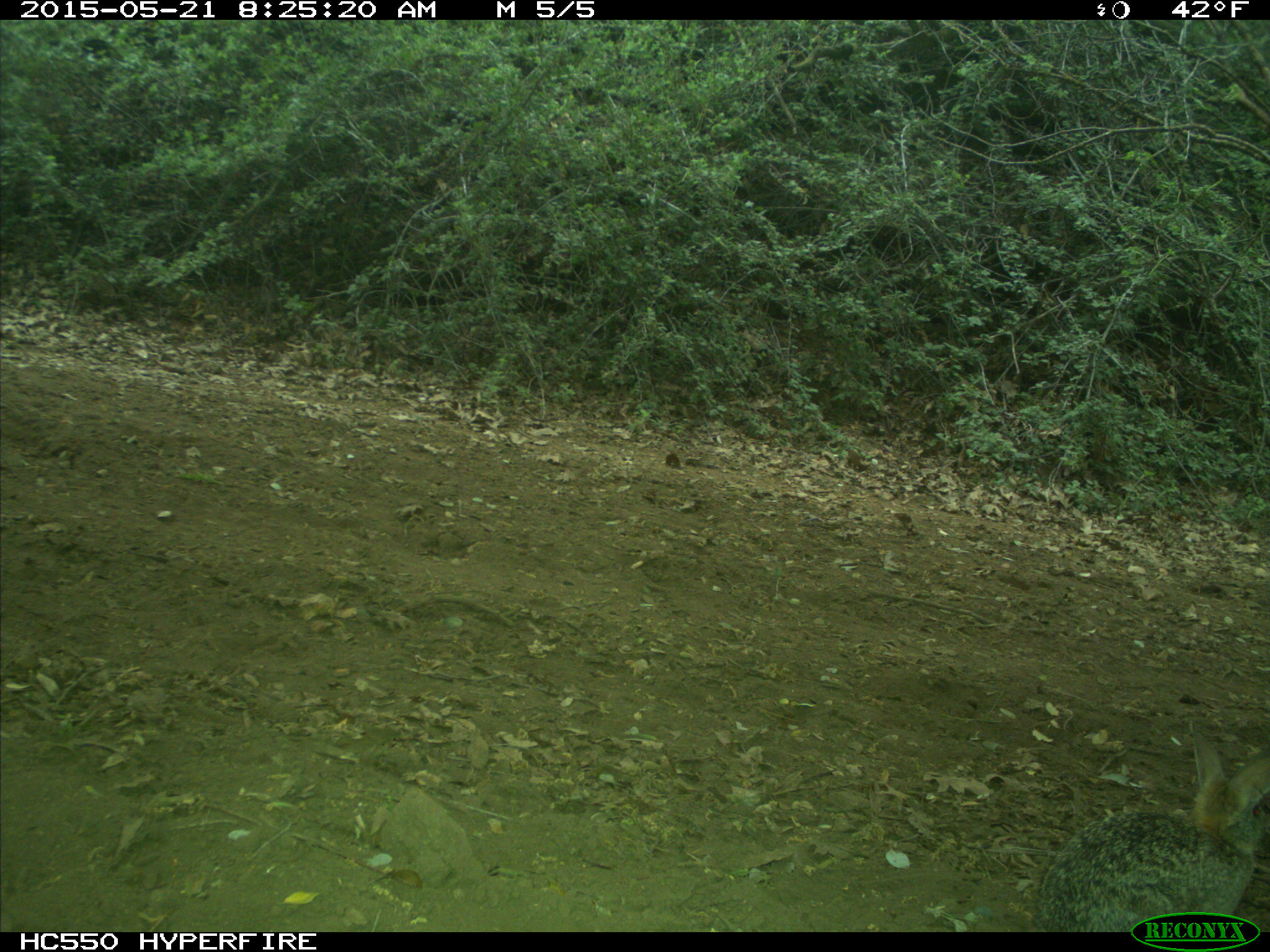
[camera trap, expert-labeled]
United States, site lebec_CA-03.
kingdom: Animalia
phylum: Chordata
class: Mammalia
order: Lagomorpha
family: Leporidae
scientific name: Leporidae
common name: rabbits and hares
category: unidentified rabbit